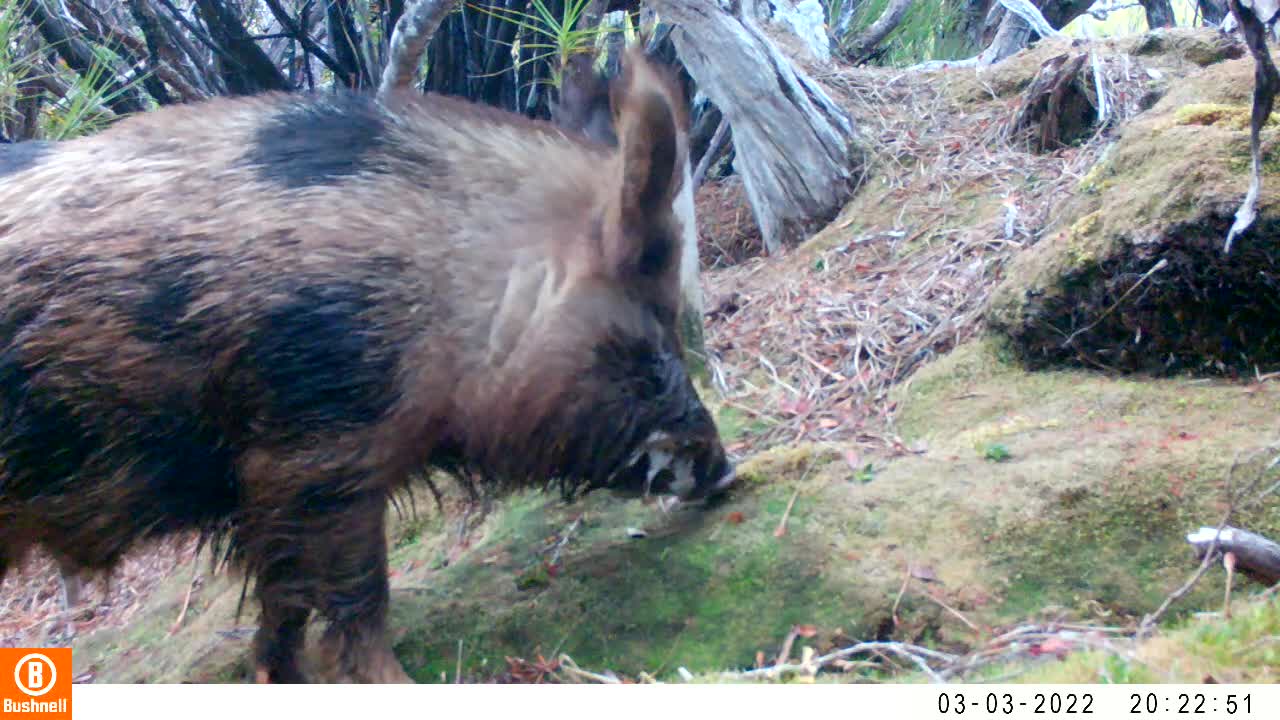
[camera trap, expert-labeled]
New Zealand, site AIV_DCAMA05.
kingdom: Animalia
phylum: Chordata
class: Mammalia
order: Artiodactyla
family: Suidae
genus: Sus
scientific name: Sus scrofa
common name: pig